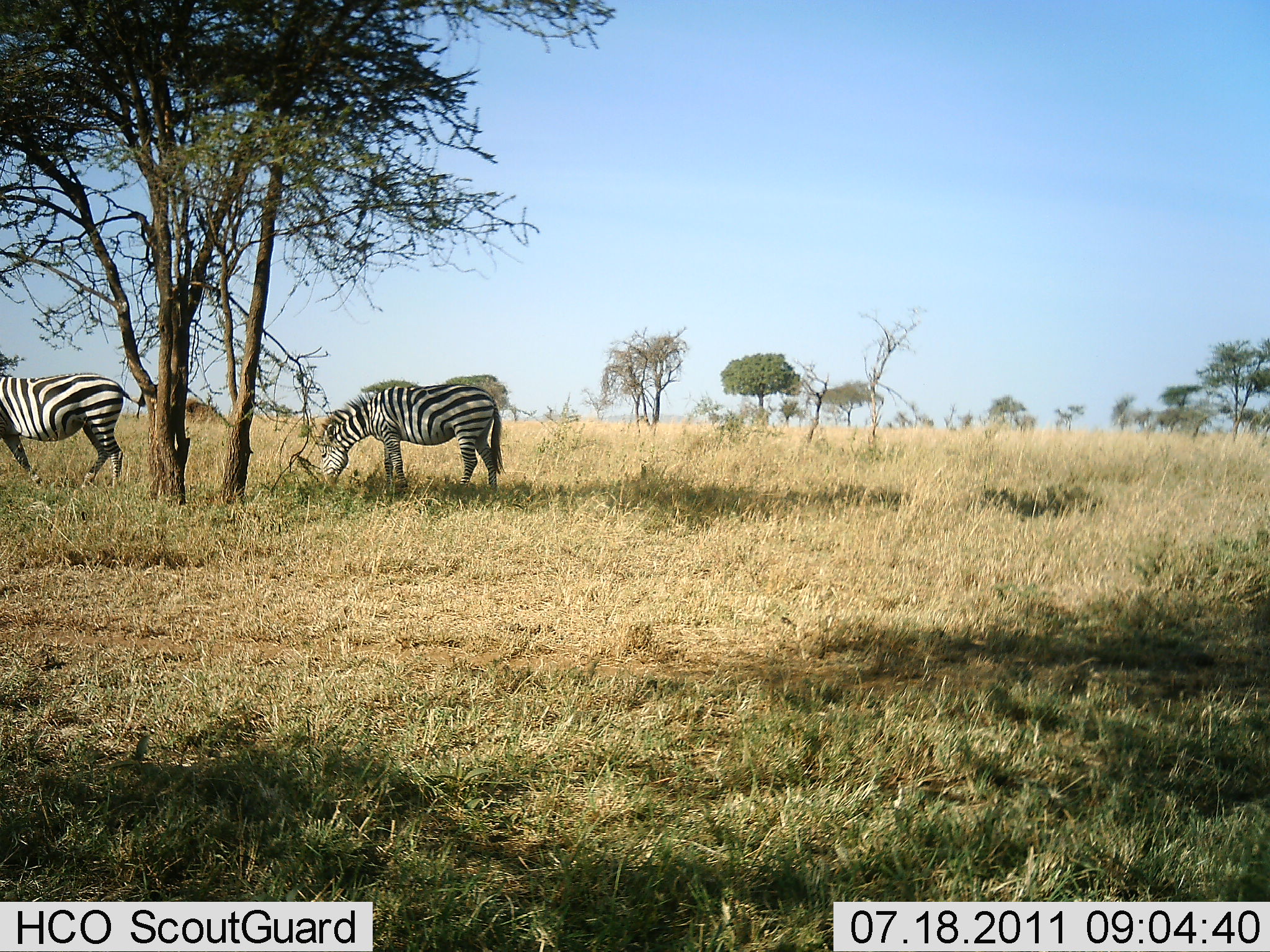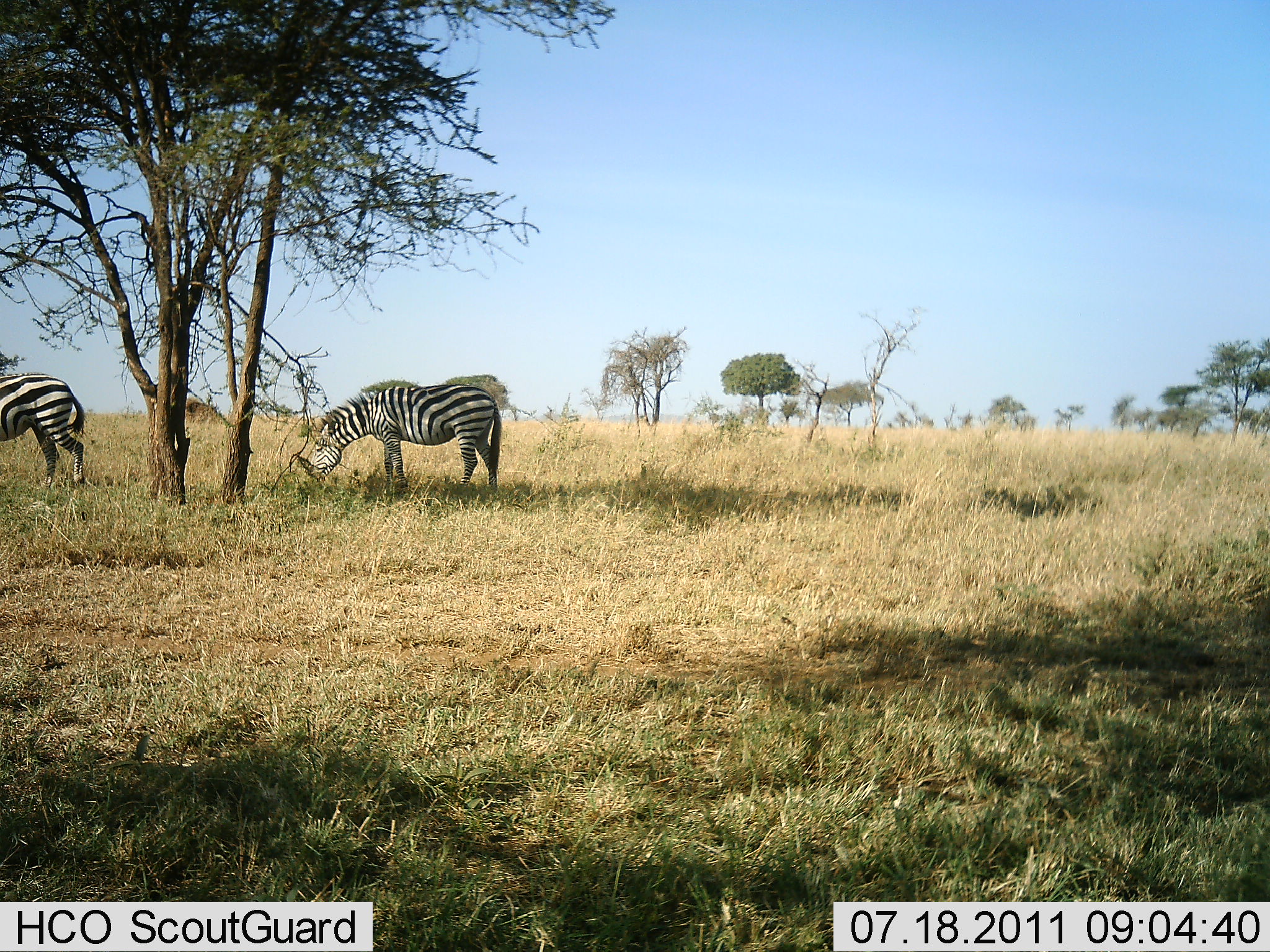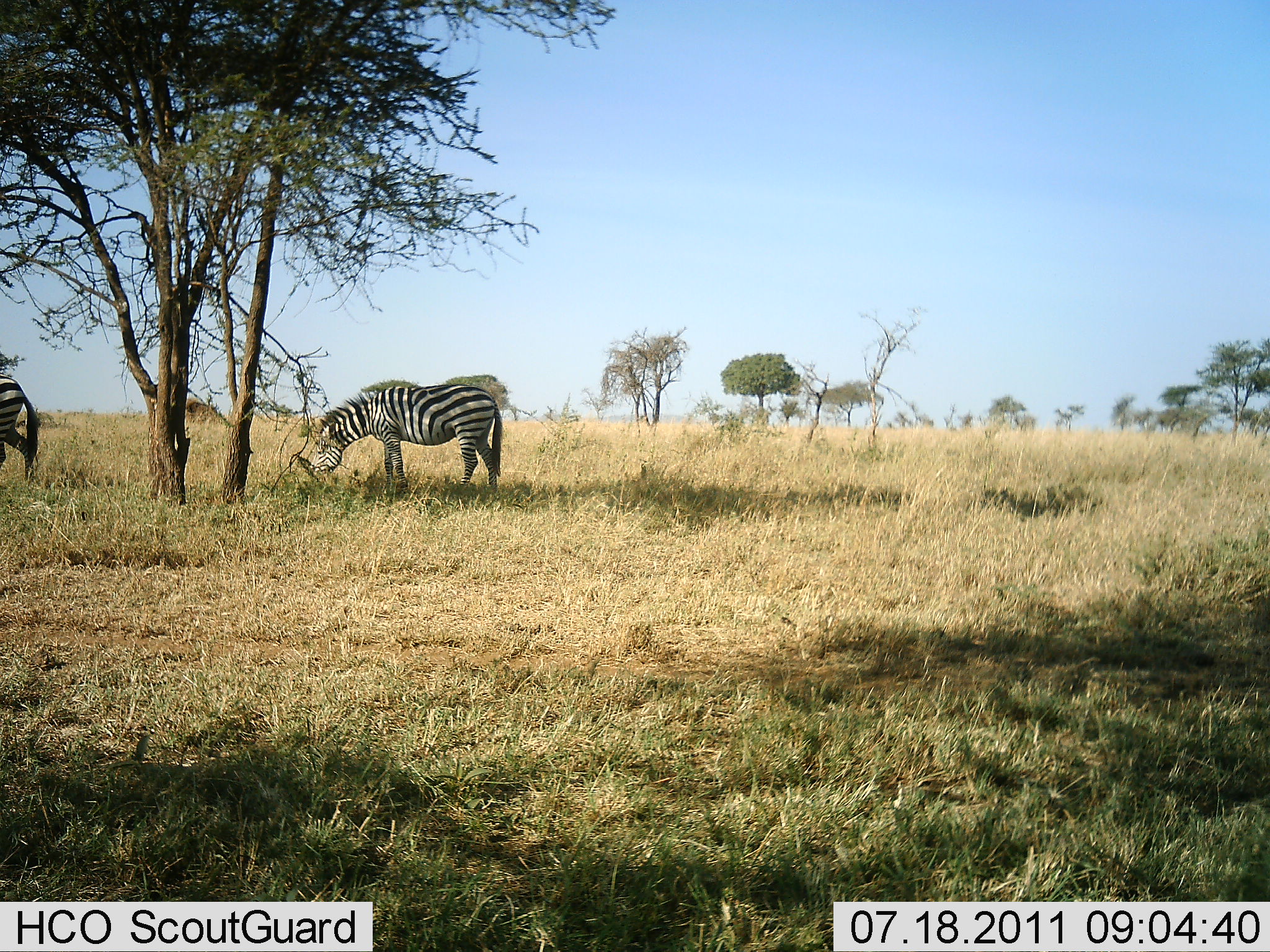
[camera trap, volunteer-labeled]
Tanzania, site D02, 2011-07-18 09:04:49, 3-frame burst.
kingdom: Animalia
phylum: Chordata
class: Mammalia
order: Perissodactyla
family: Equidae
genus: Equus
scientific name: Equus quagga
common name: plains zebra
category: zebra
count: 2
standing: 27%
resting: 9%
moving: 91%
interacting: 0%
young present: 0%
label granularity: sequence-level